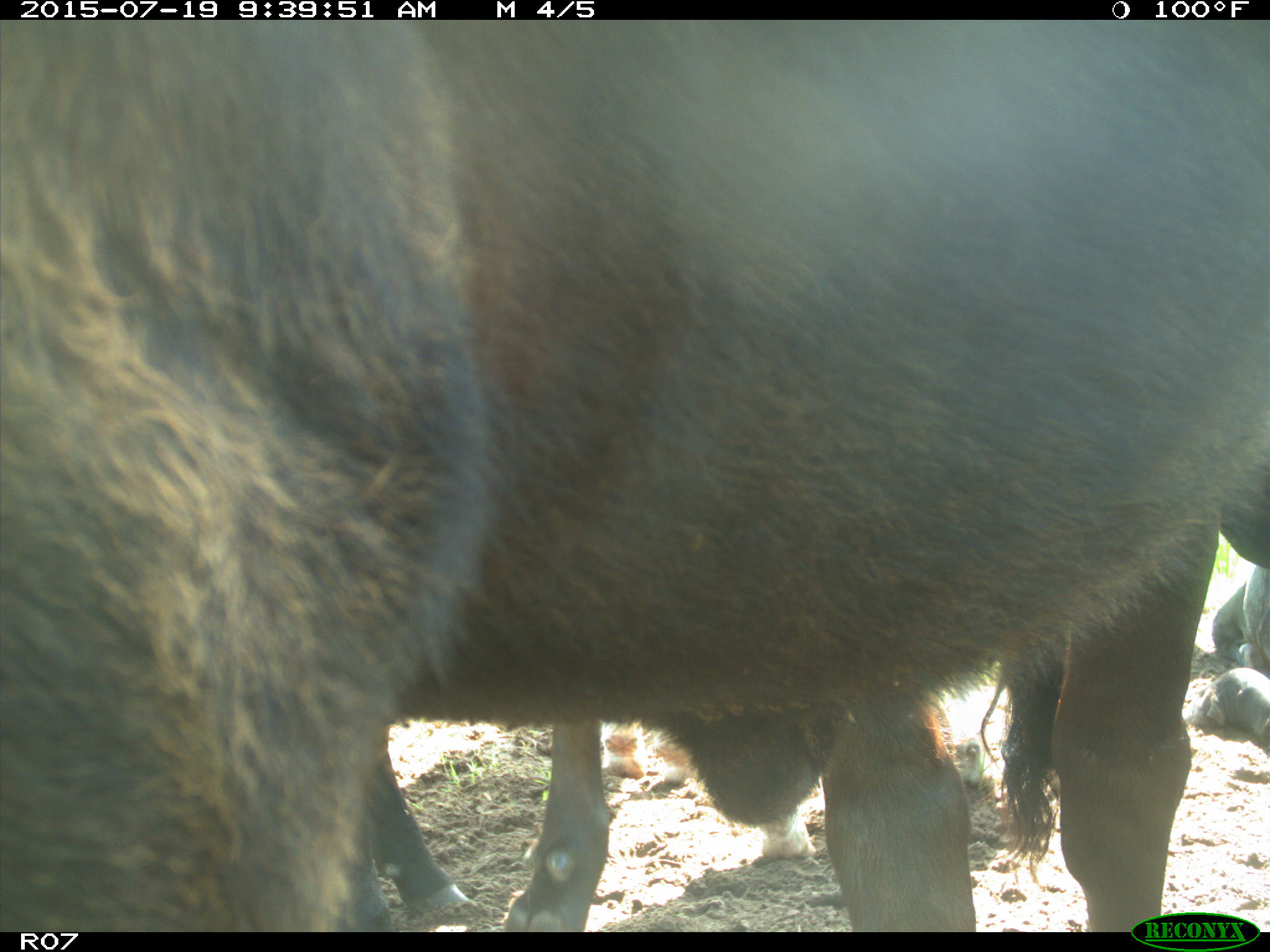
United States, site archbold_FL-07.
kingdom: Animalia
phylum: Chordata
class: Mammalia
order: Artiodactyla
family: Bovidae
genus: Bos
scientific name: Bos taurus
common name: domestic cow